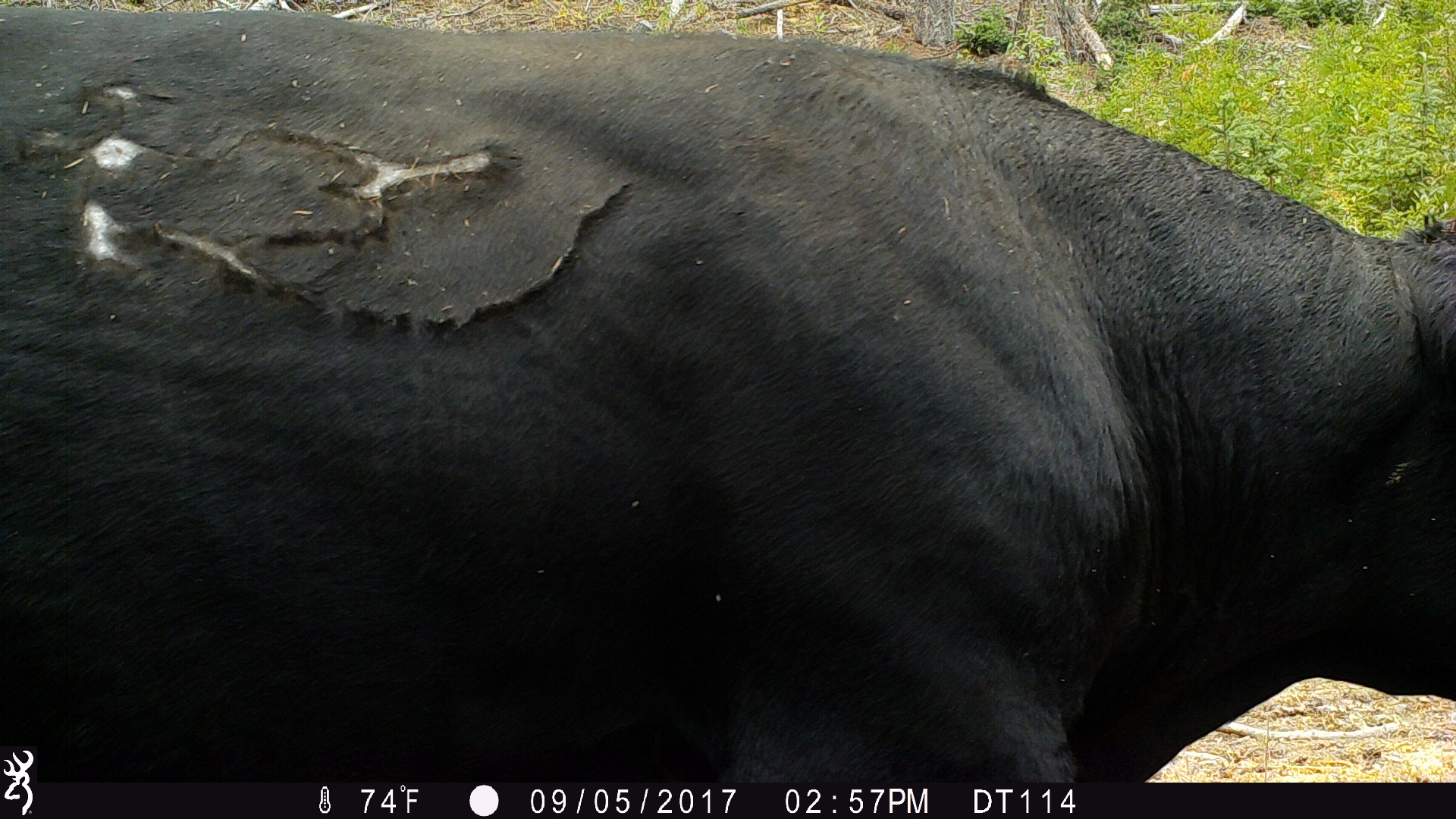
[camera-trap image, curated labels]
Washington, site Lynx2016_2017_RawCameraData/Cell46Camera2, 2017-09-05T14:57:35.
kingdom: Animalia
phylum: Chordata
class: Mammalia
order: Artiodactyla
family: Bovidae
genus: Bos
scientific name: Bos taurus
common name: domestic cattle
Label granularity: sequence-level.